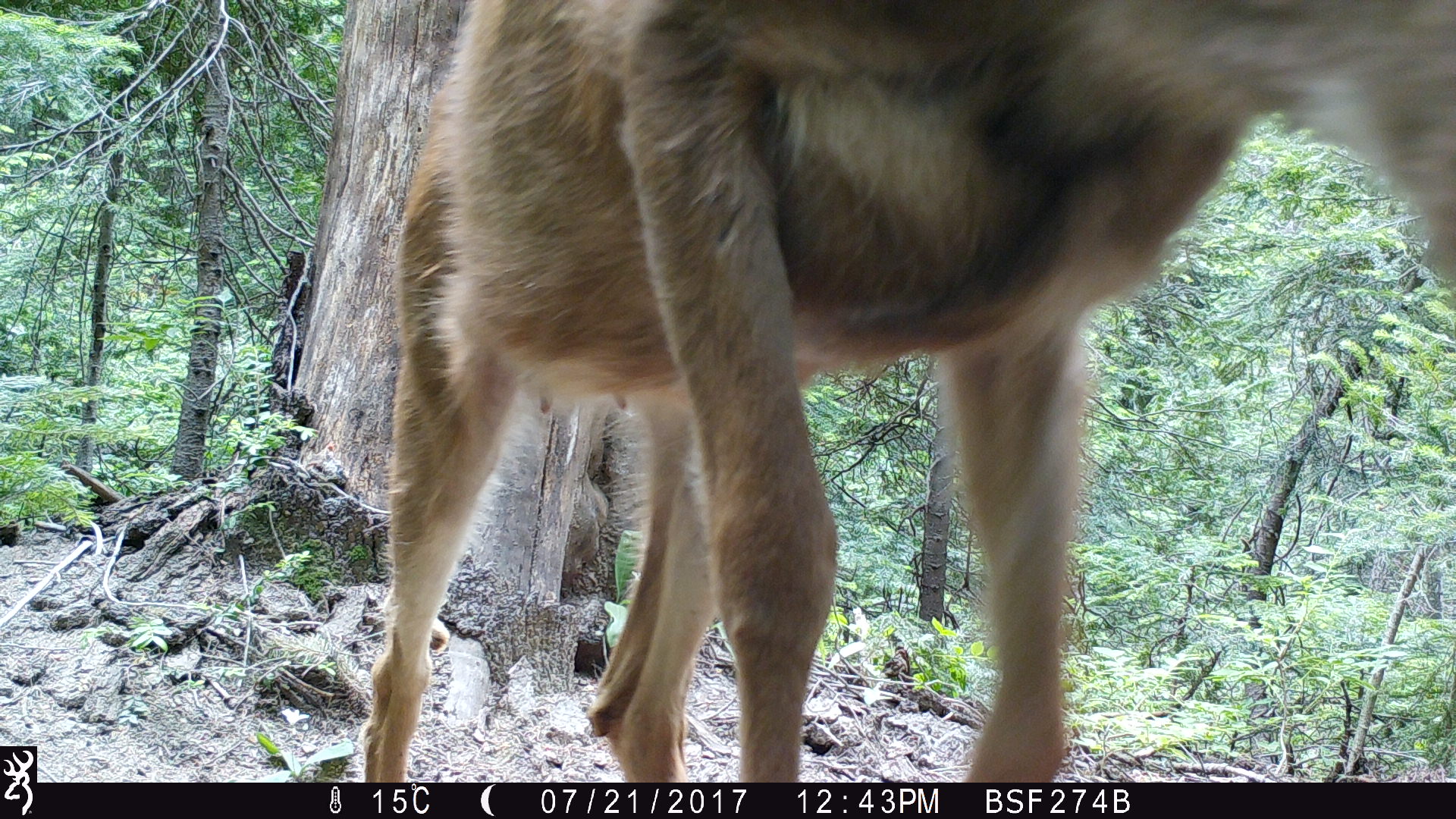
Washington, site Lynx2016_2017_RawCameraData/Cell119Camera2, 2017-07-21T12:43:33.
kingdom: Animalia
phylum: Chordata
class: Mammalia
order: Artiodactyla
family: Cervidae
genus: Odocoileus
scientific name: Odocoileus hemionus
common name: mule deer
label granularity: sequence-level